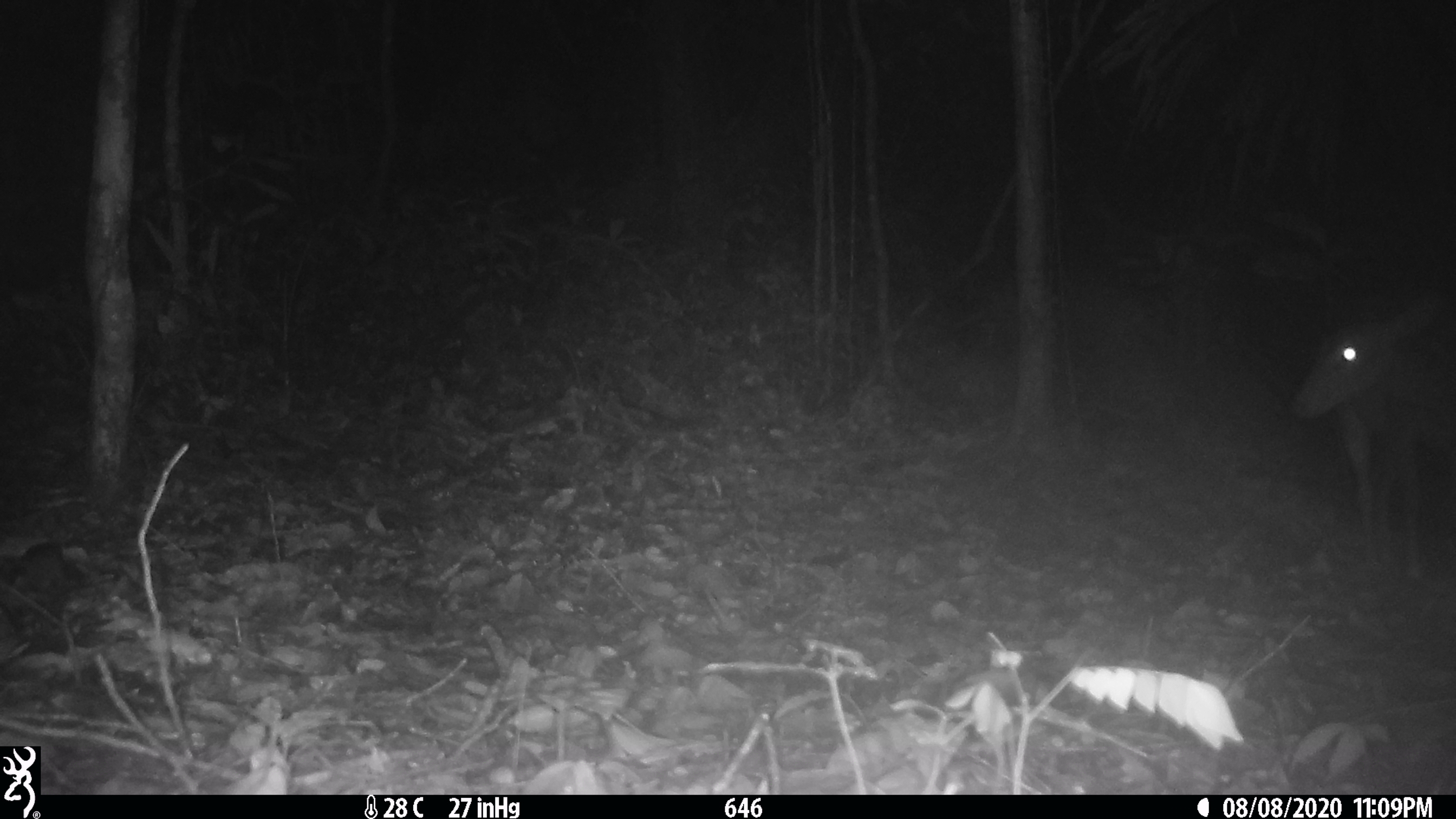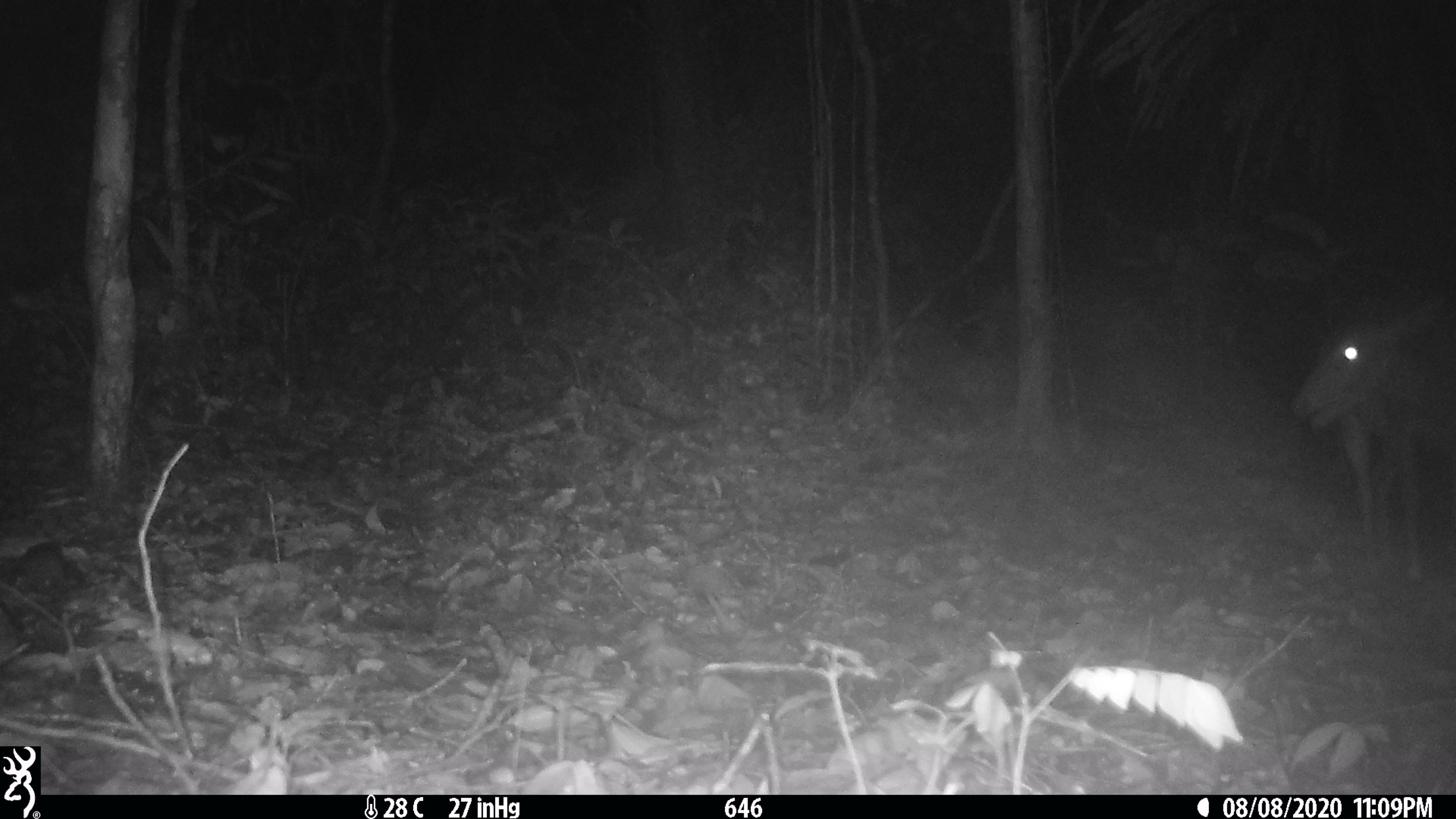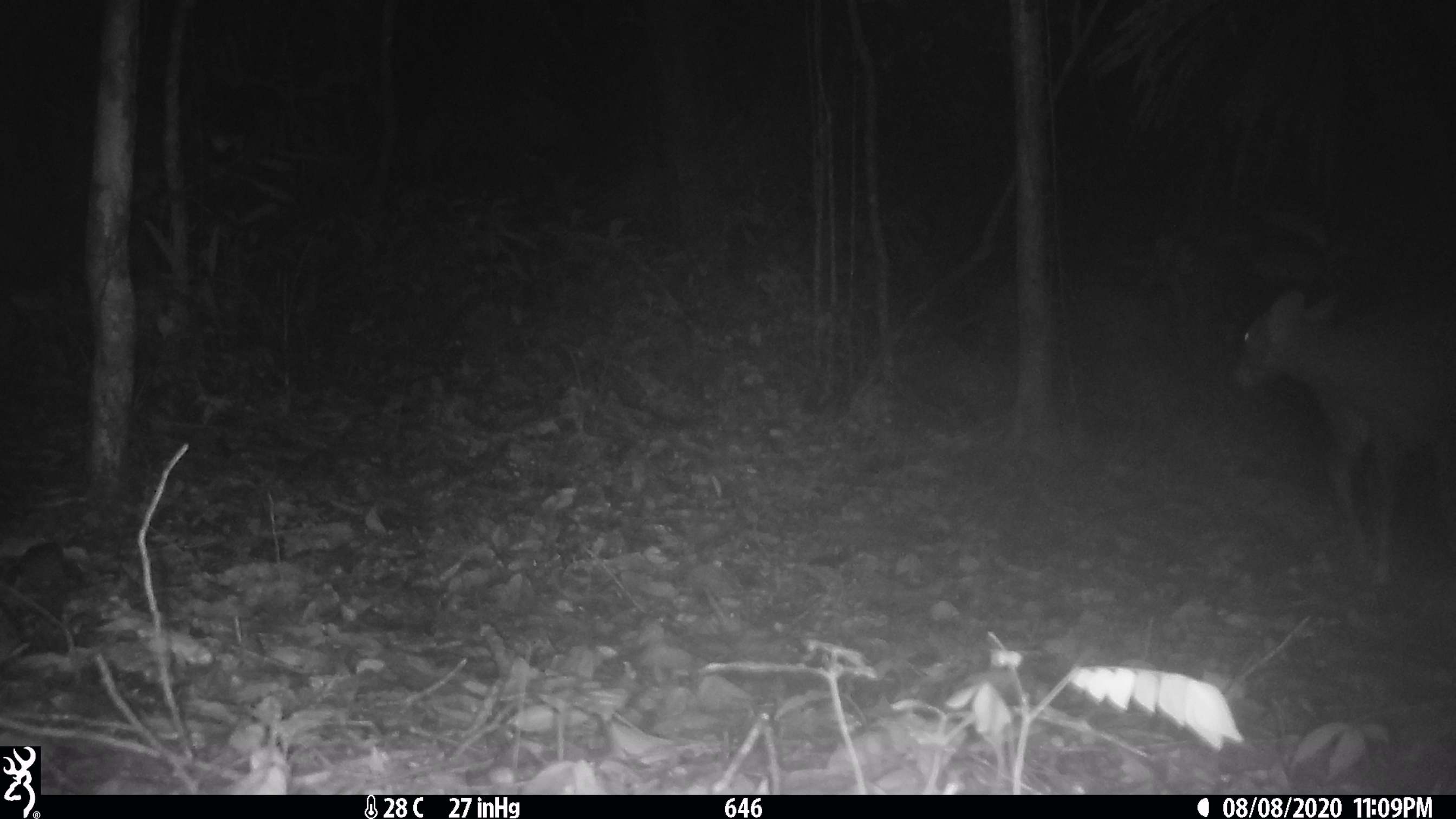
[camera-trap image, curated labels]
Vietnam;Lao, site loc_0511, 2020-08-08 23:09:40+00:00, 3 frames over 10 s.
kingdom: Animalia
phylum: Chordata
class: Mammalia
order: Artiodactyla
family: Cervidae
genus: Muntiacus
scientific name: Muntiacus vuquangensis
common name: large-antlered muntjac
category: large antlered muntjac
Large antlered muntjac (large-antlered muntjac) (Muntiacus vuquangensis). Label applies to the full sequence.